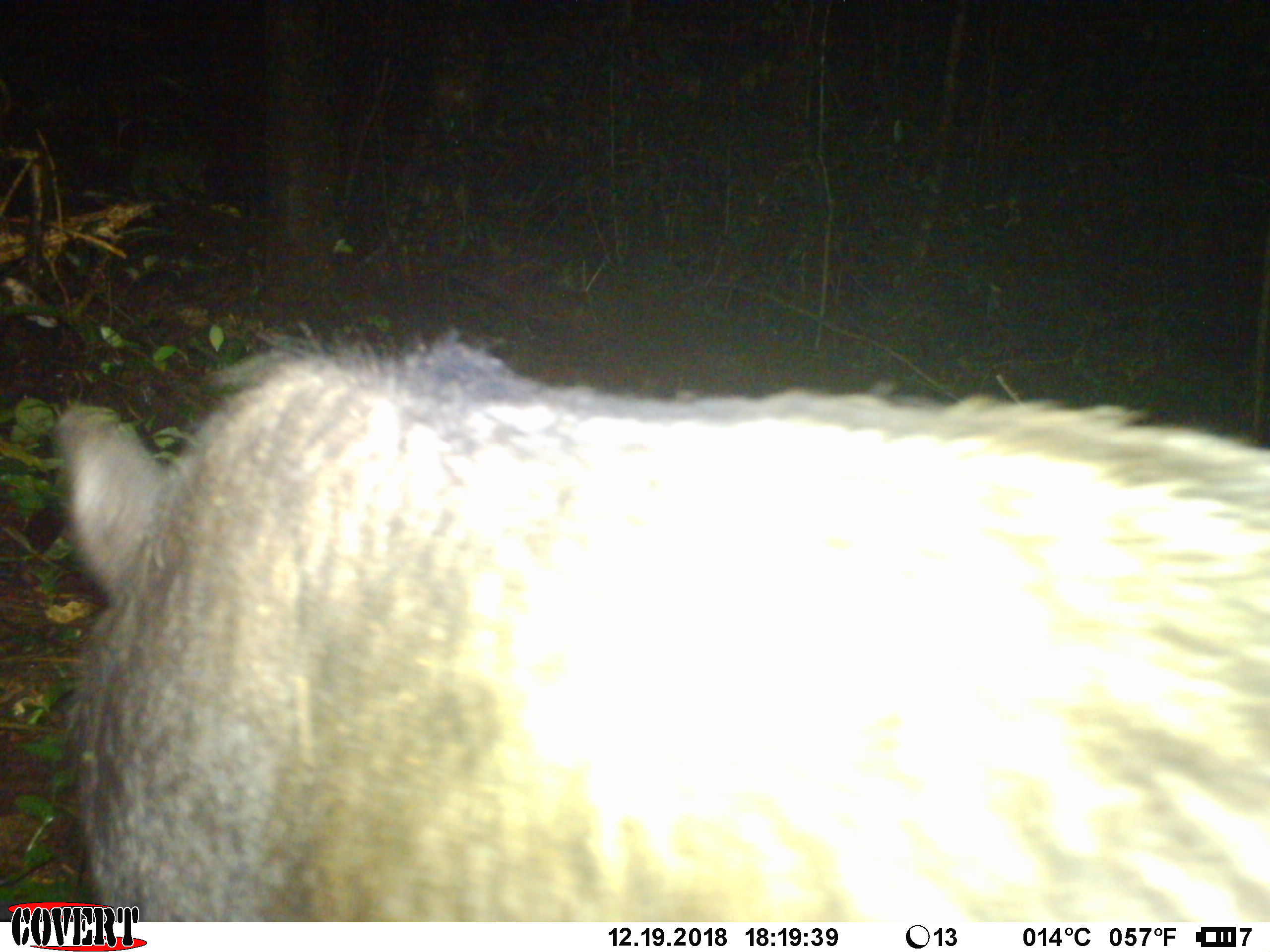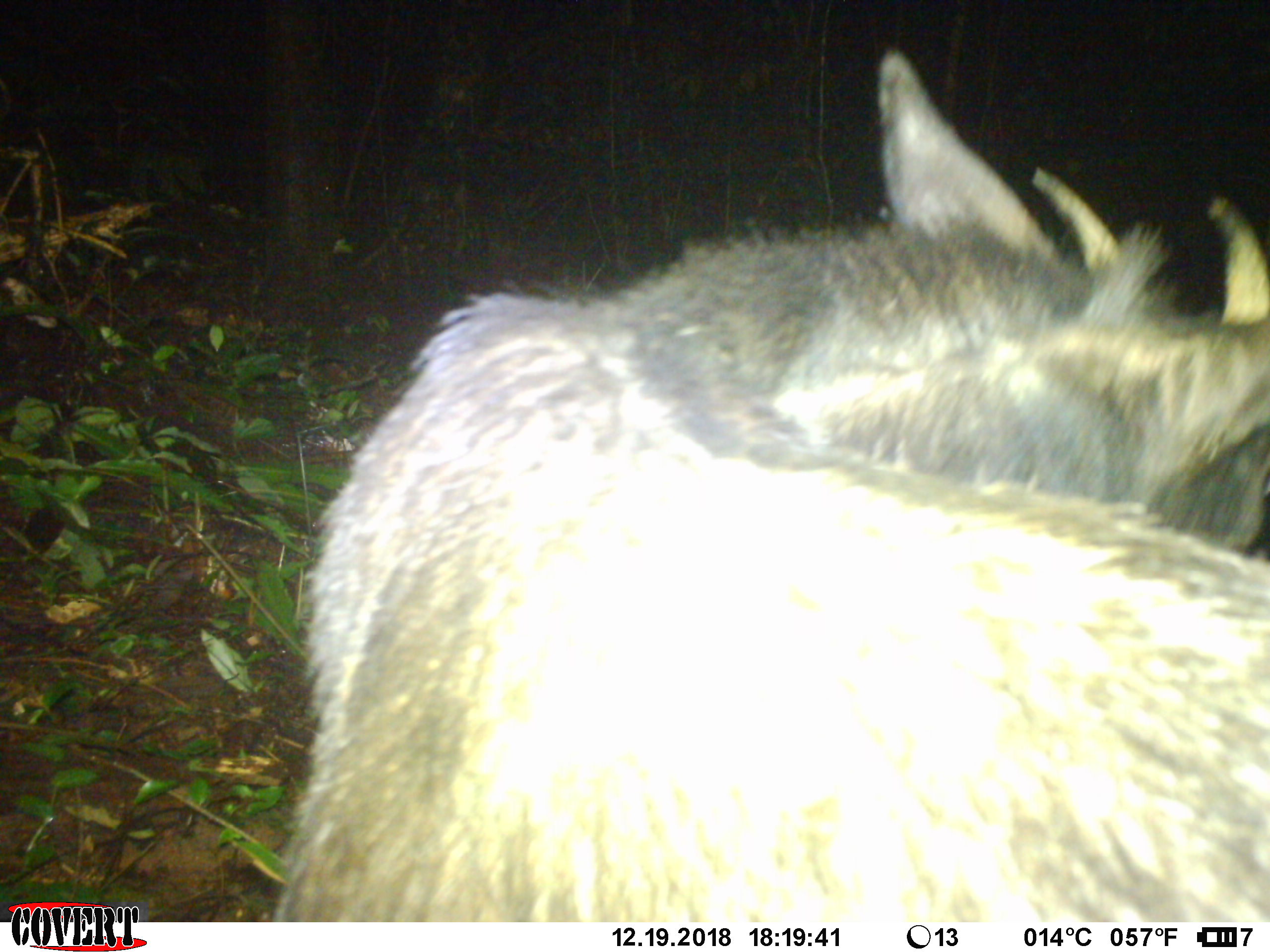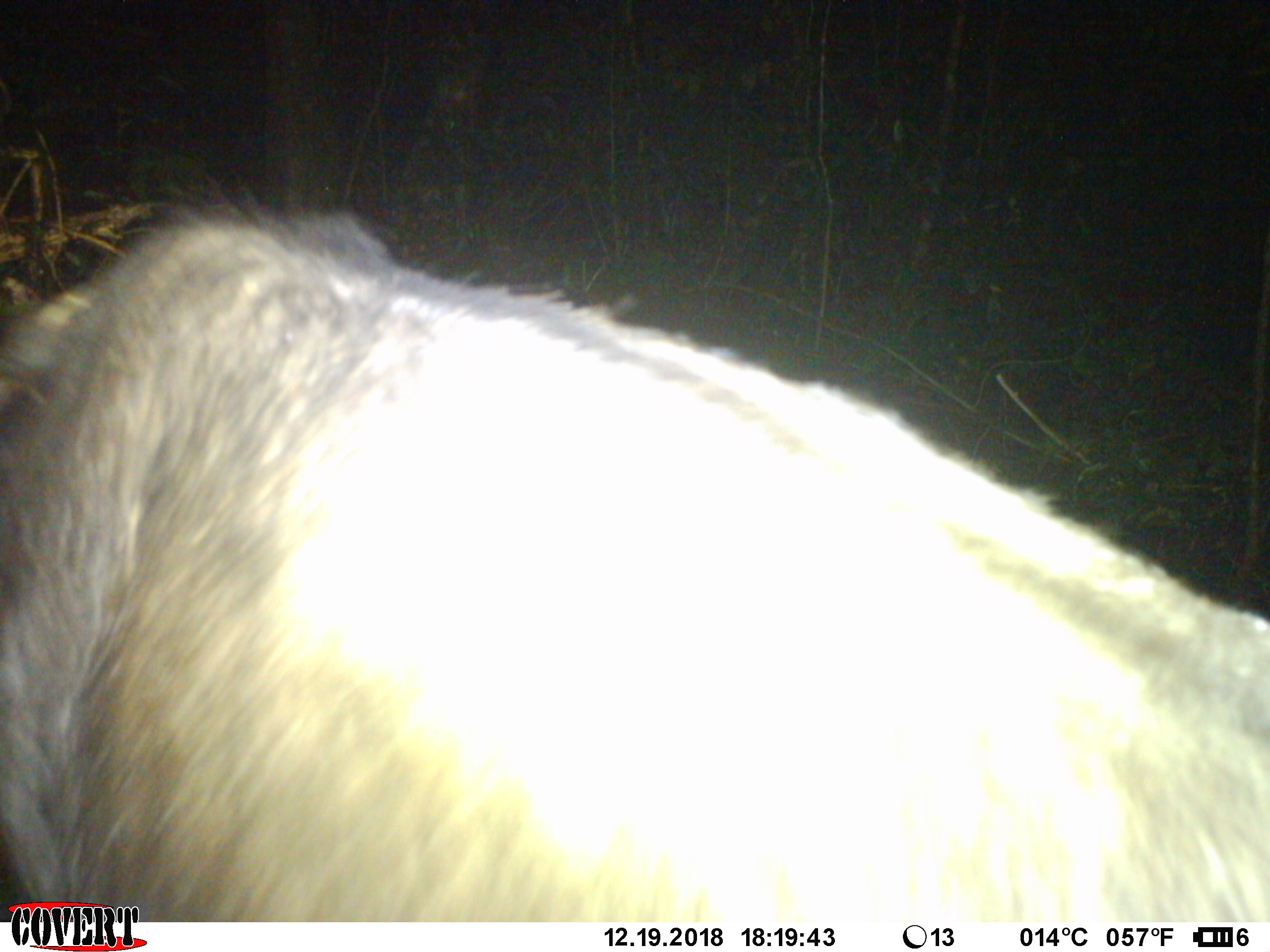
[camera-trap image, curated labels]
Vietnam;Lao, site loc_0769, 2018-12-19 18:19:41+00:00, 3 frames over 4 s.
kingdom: Animalia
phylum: Chordata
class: Mammalia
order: Artiodactyla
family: Bovidae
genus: Capricornis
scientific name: Capricornis sumatraensis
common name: chinese serow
Chinese serow (Capricornis sumatraensis). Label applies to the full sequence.